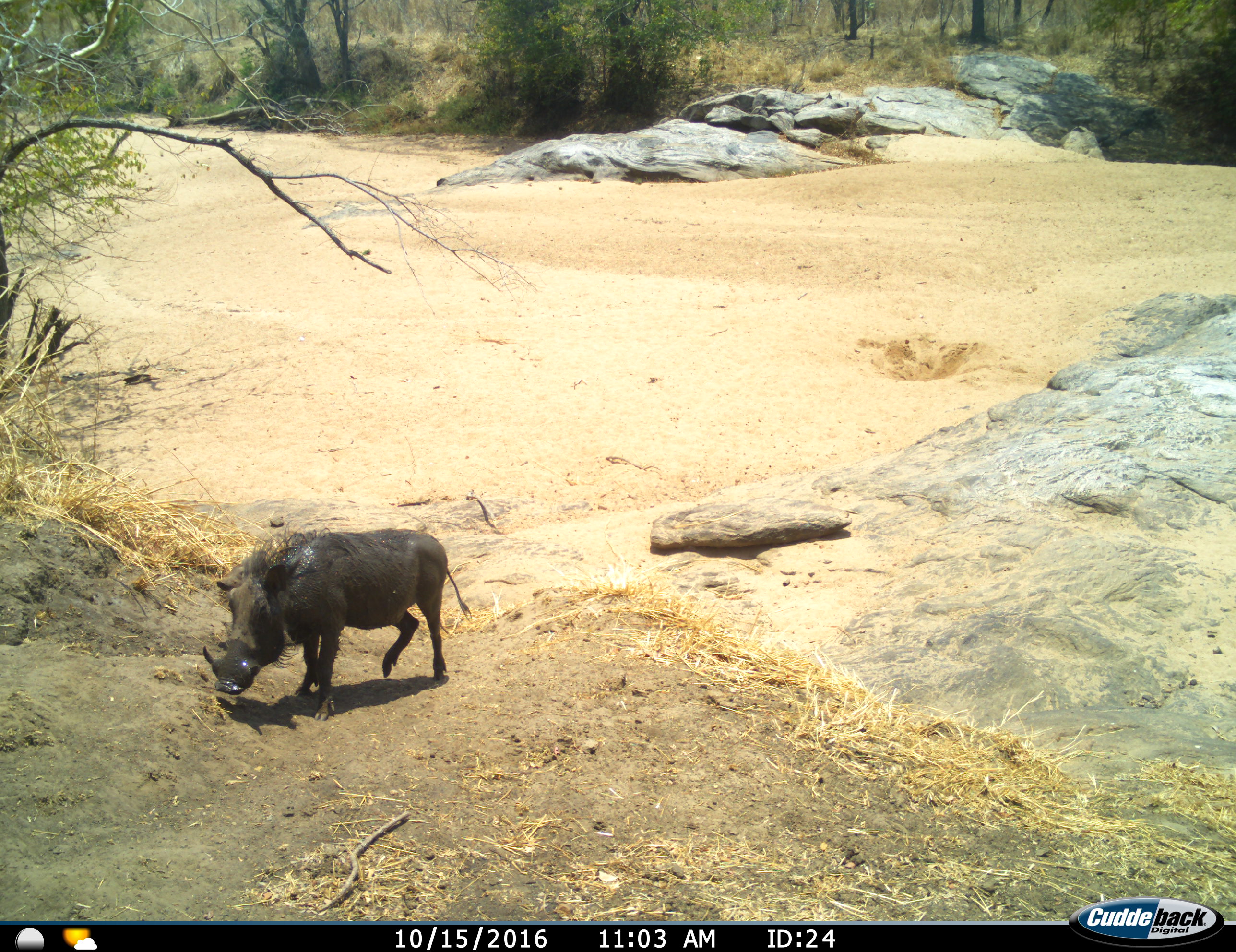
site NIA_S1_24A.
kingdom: Animalia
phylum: Chordata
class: Mammalia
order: Artiodactyla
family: Suidae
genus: Phacochoerus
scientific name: Phacochoerus africanus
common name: warthog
Warthog (Phacochoerus africanus), count 1. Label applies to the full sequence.